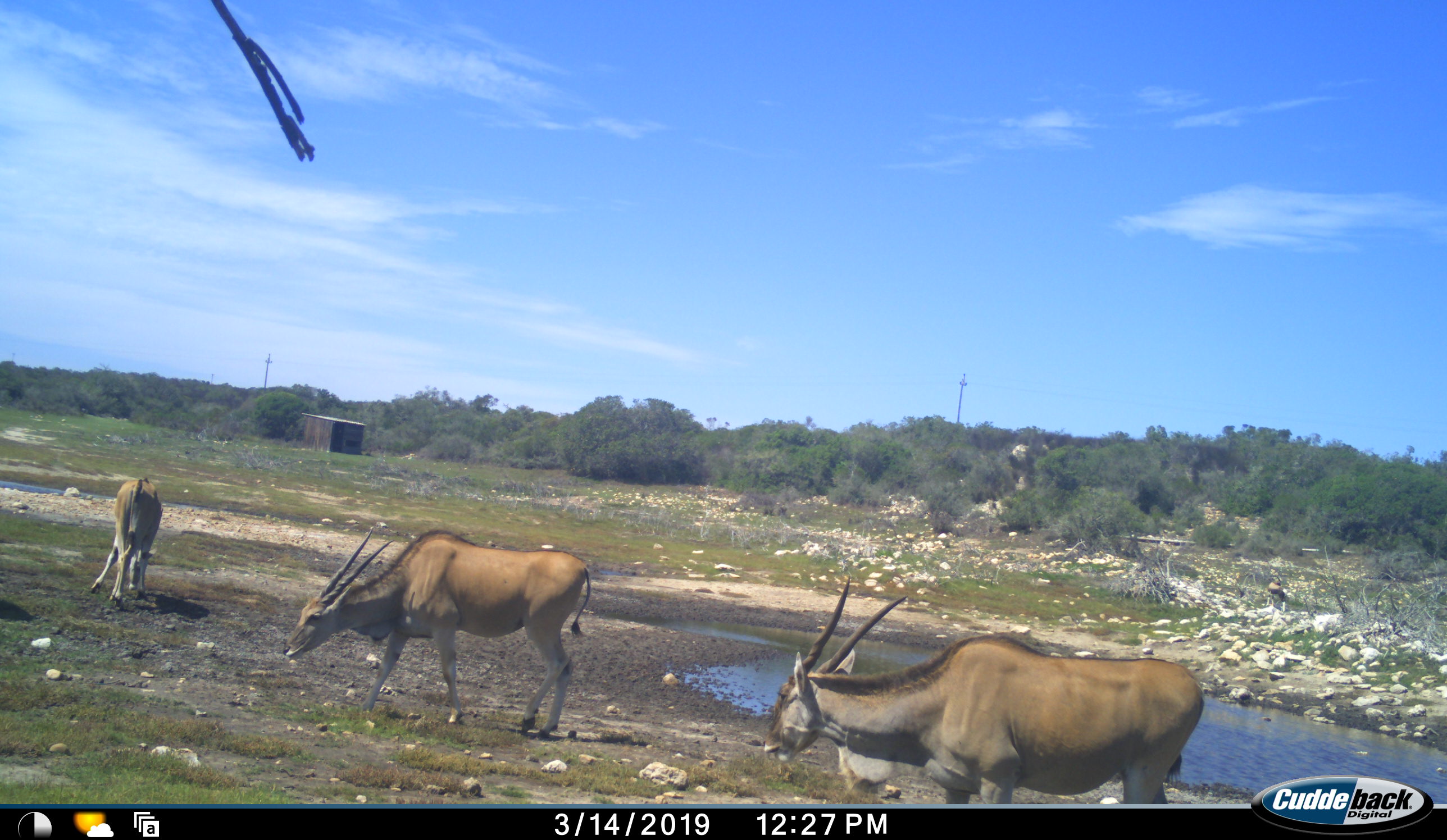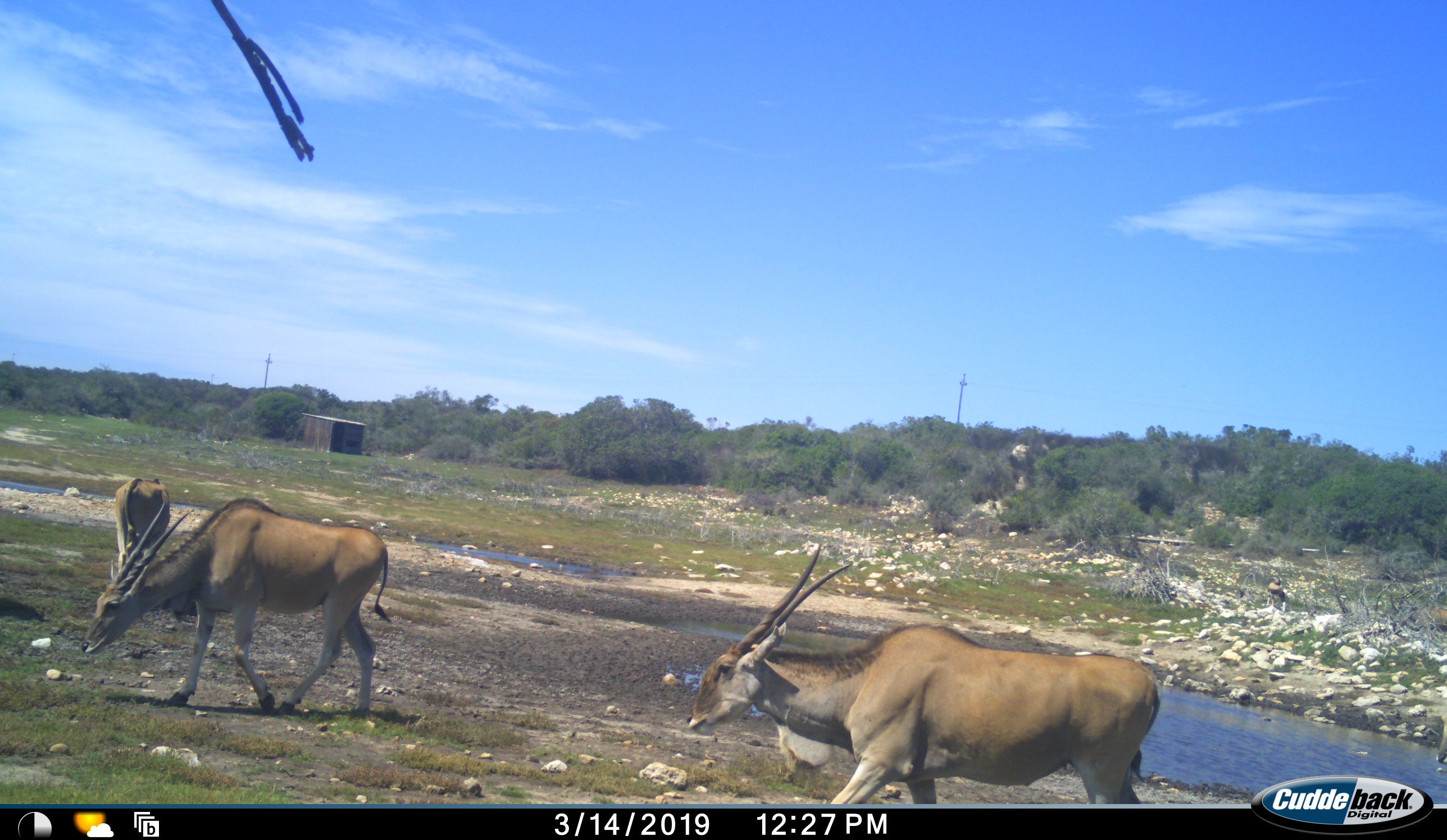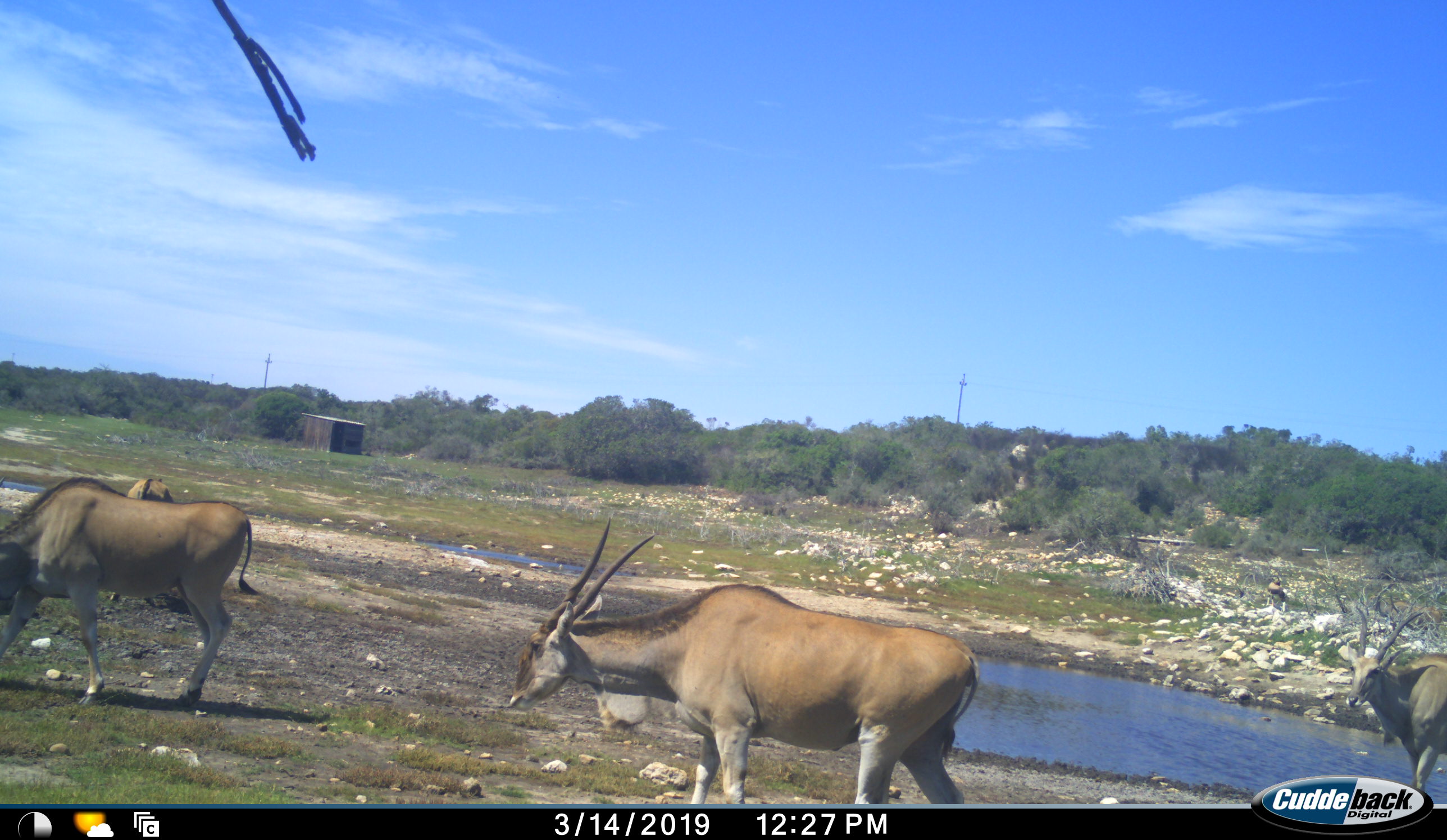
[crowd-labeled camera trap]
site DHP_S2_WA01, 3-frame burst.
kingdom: Animalia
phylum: Chordata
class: Mammalia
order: Artiodactyla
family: Bovidae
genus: Tragelaphus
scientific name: Tragelaphus oryx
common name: eland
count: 4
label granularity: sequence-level